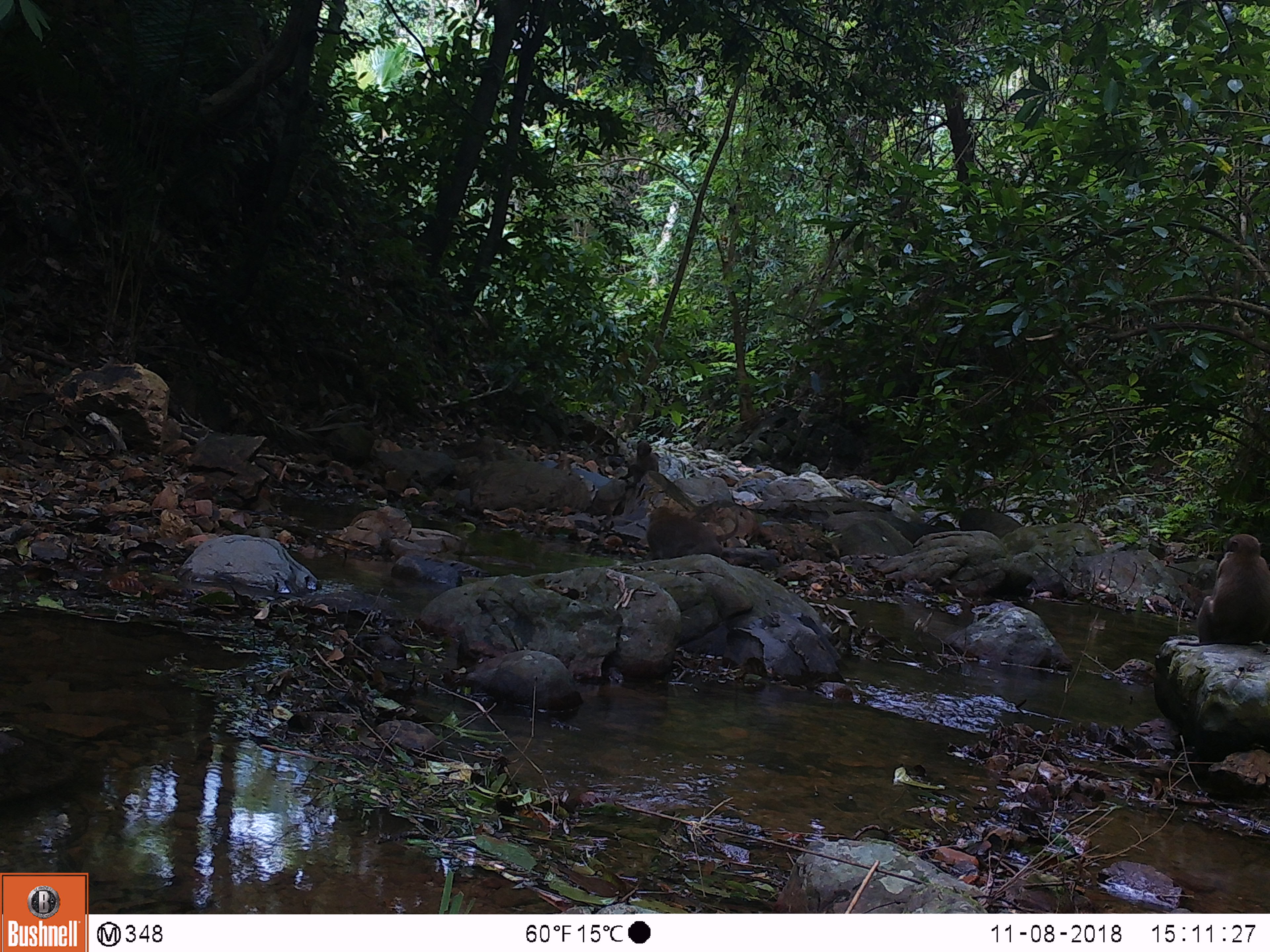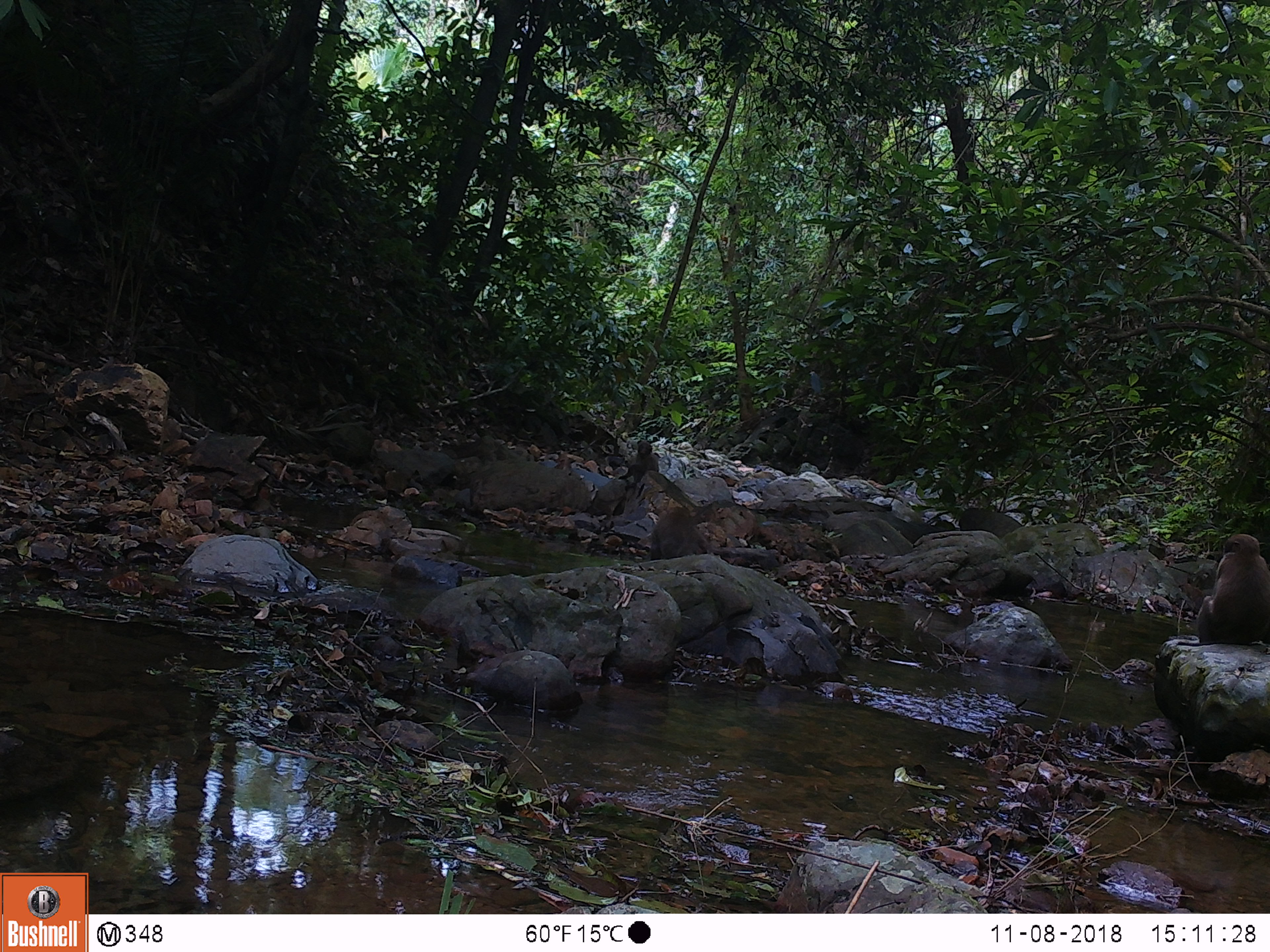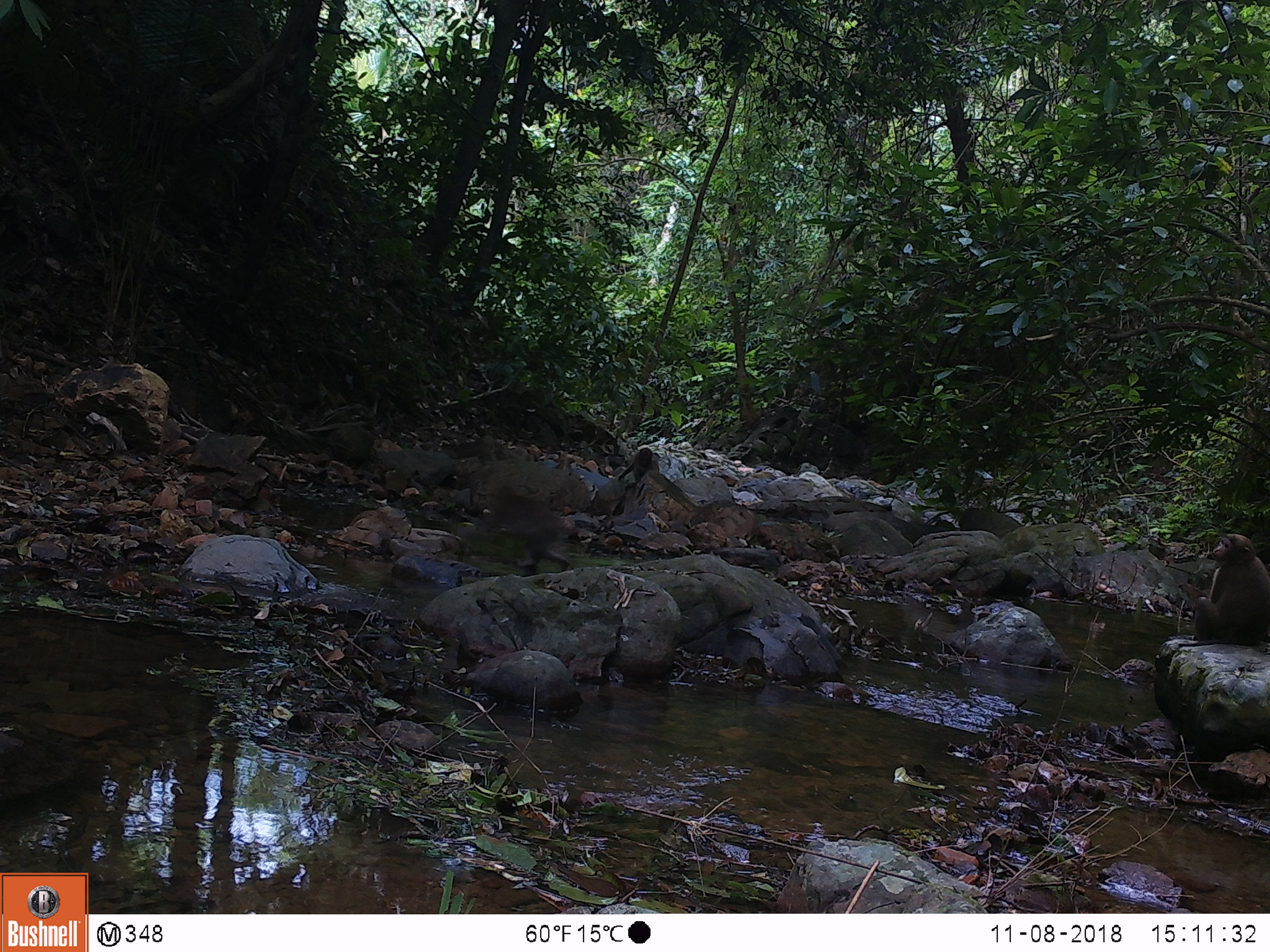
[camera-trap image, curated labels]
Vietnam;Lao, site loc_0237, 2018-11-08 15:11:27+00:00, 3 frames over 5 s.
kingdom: Animalia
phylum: Chordata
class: Mammalia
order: Primates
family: Cercopithecidae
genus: Macaca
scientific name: Macaca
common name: macaques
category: assam or rhesus macaque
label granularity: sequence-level